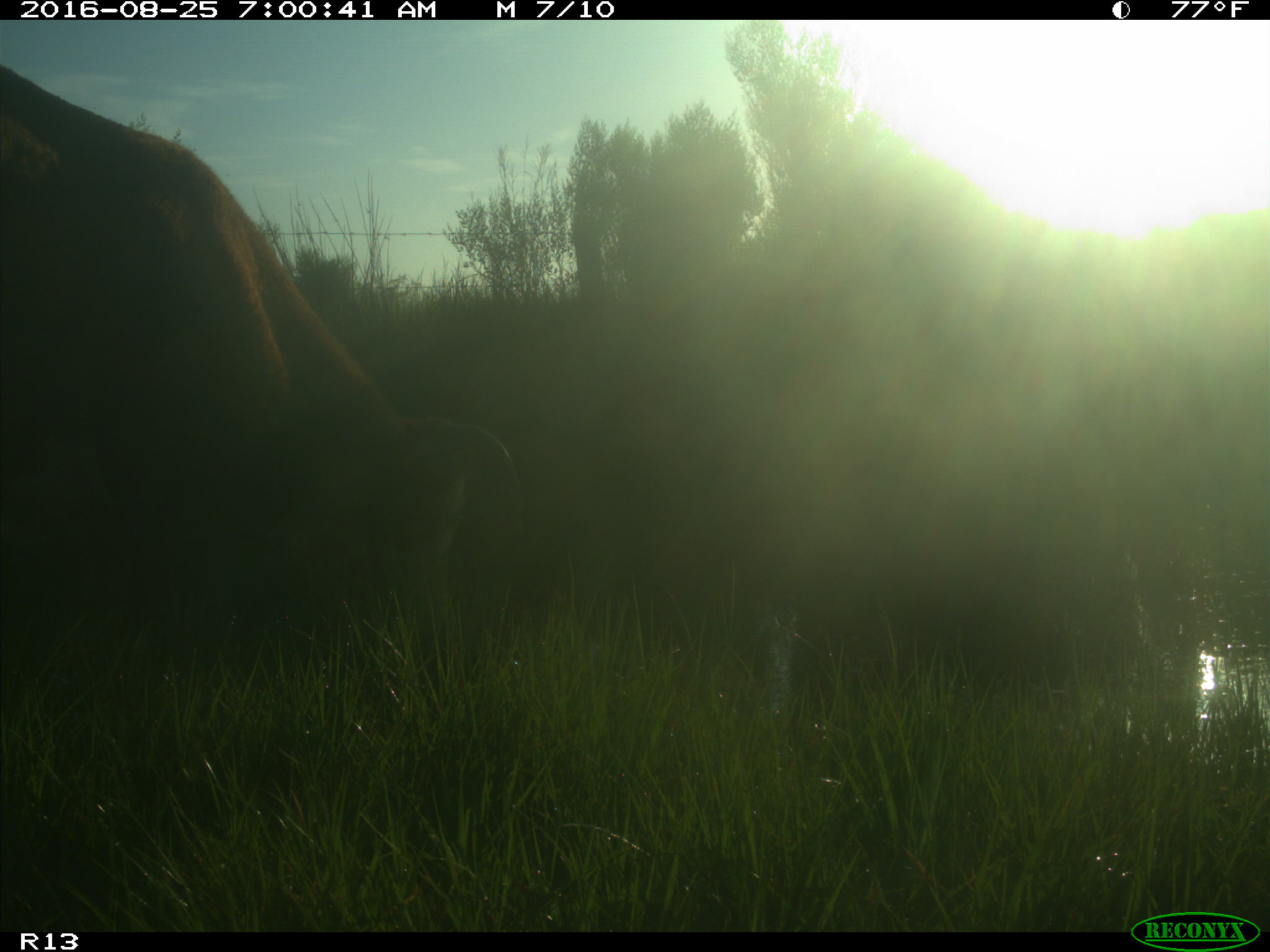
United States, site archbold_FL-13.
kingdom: Animalia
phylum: Chordata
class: Mammalia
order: Artiodactyla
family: Bovidae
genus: Bos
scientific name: Bos taurus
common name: domestic cow